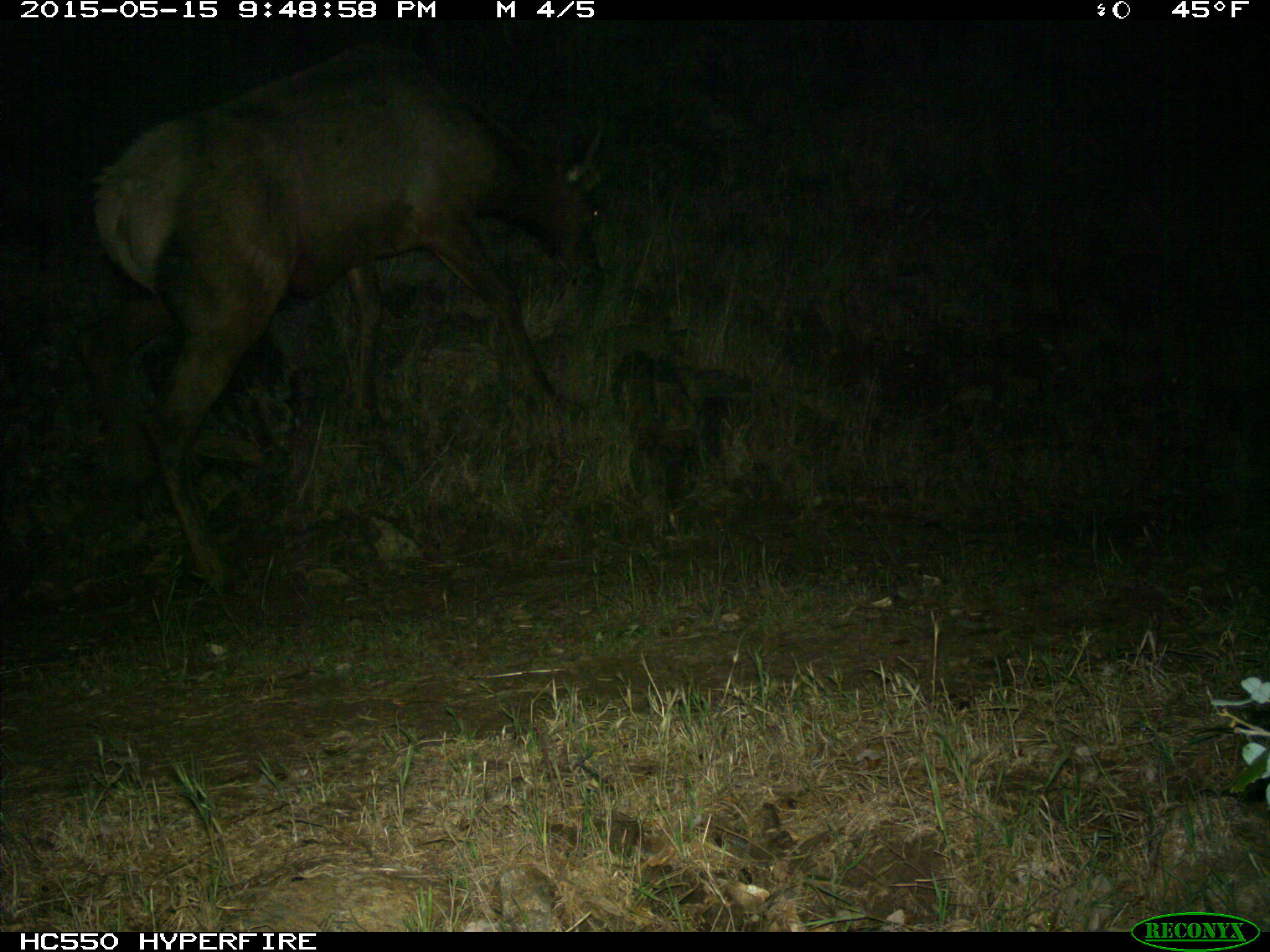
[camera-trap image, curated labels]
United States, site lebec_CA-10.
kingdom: Animalia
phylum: Chordata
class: Mammalia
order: Artiodactyla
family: Cervidae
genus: Cervus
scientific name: Cervus canadensis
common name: elk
Cervus canadensis (elk).